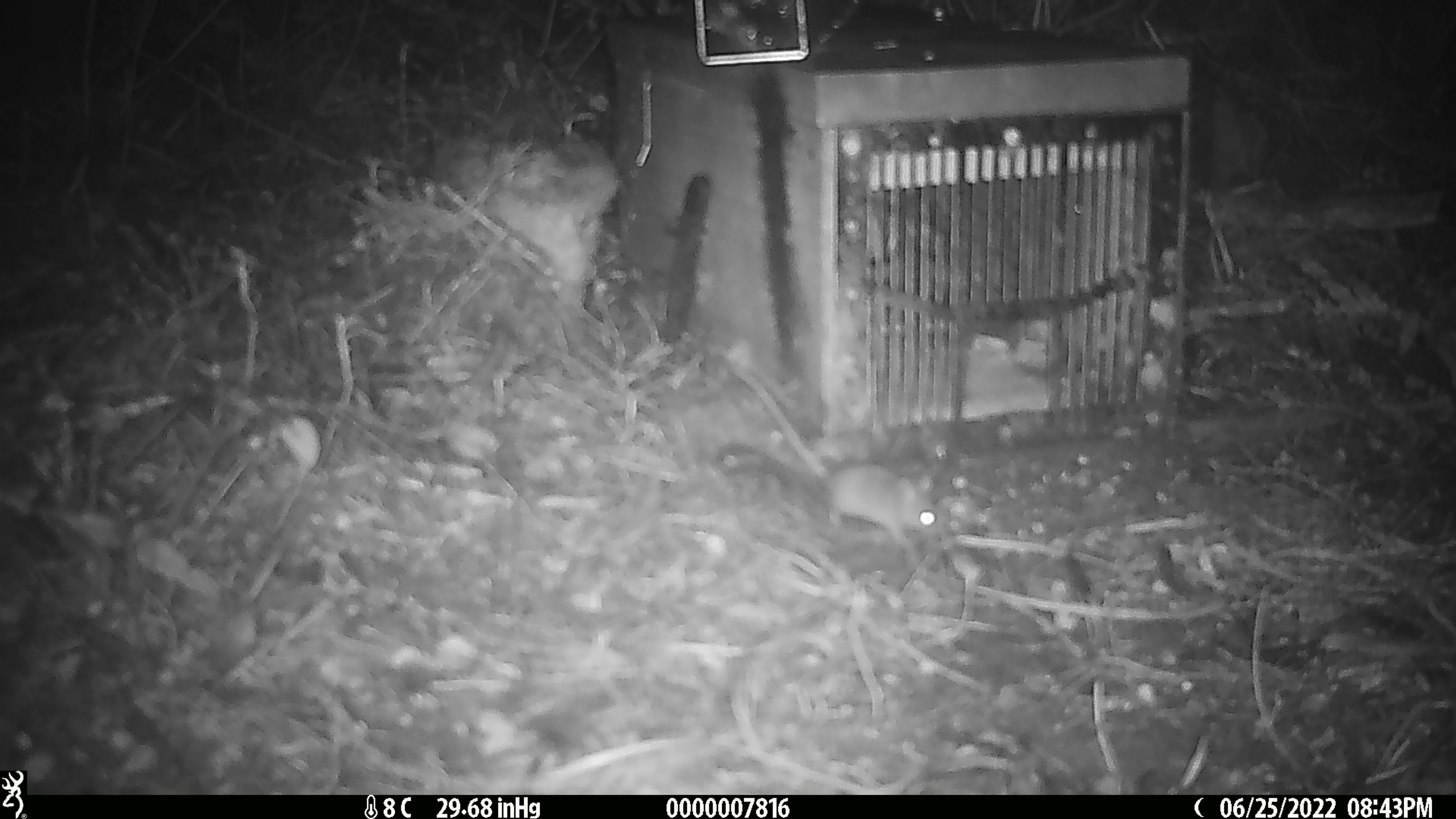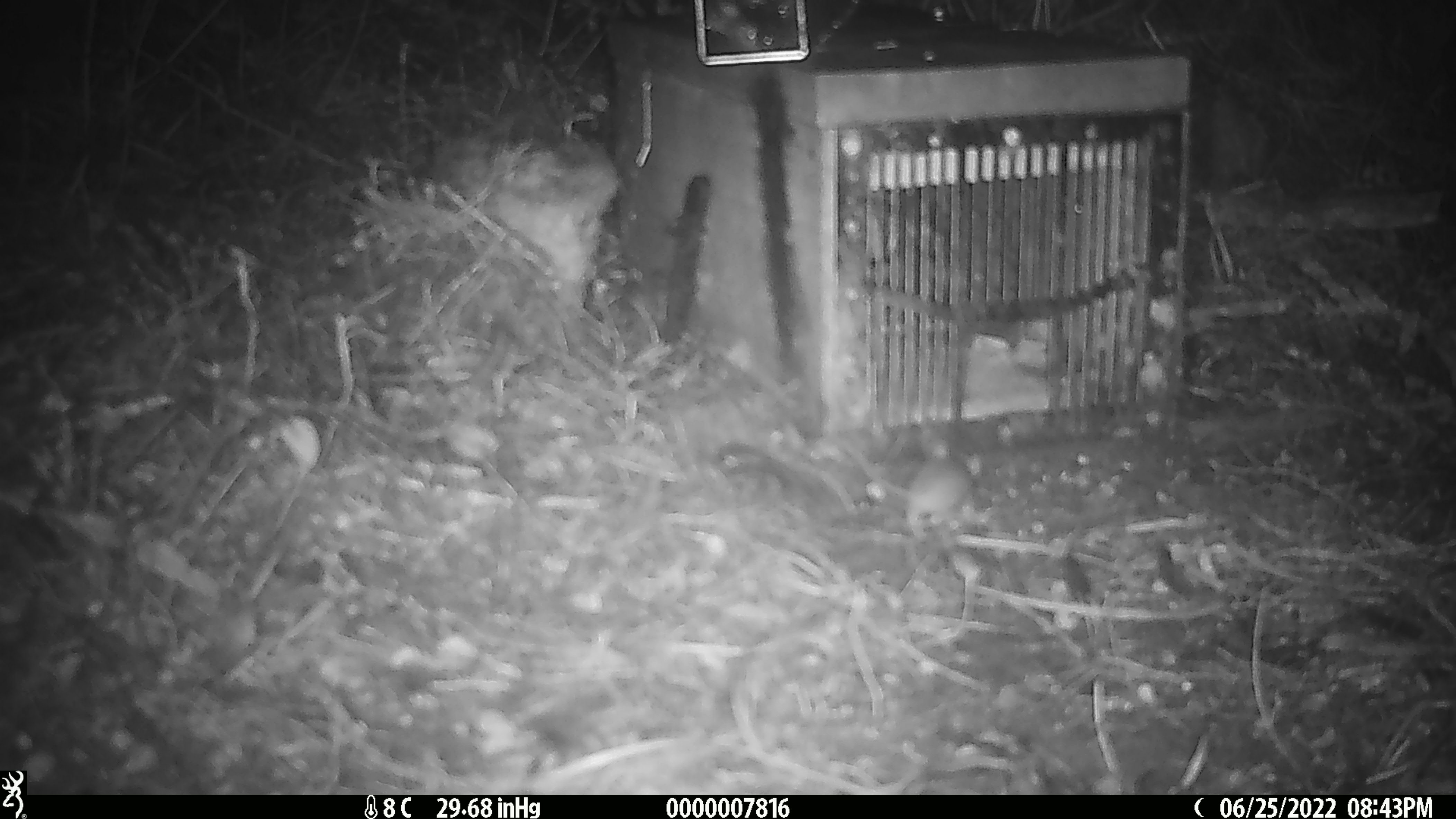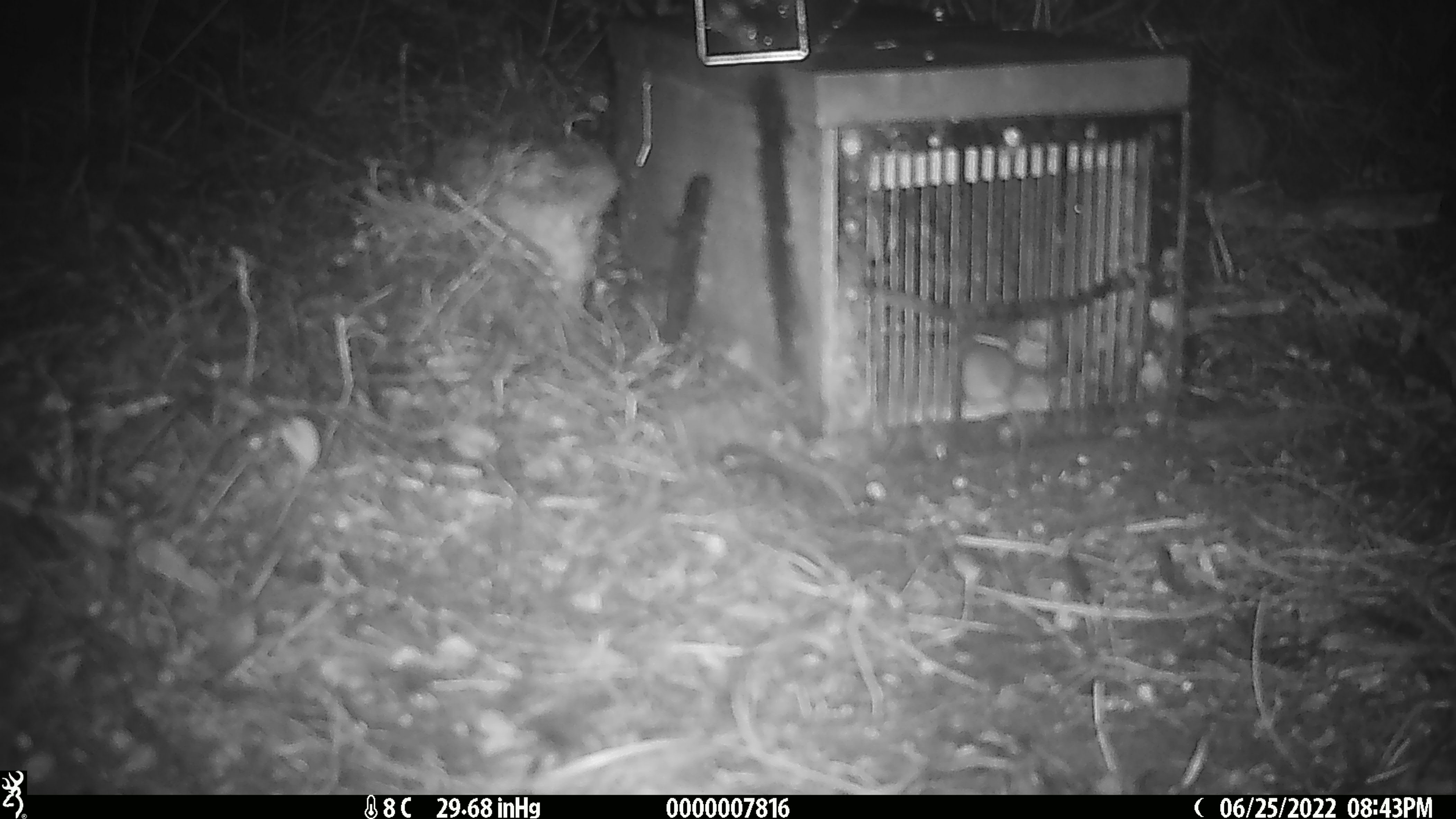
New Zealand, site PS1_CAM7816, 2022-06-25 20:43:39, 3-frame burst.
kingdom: Animalia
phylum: Chordata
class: Mammalia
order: Rodentia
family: Muridae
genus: Mus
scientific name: Mus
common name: mouse